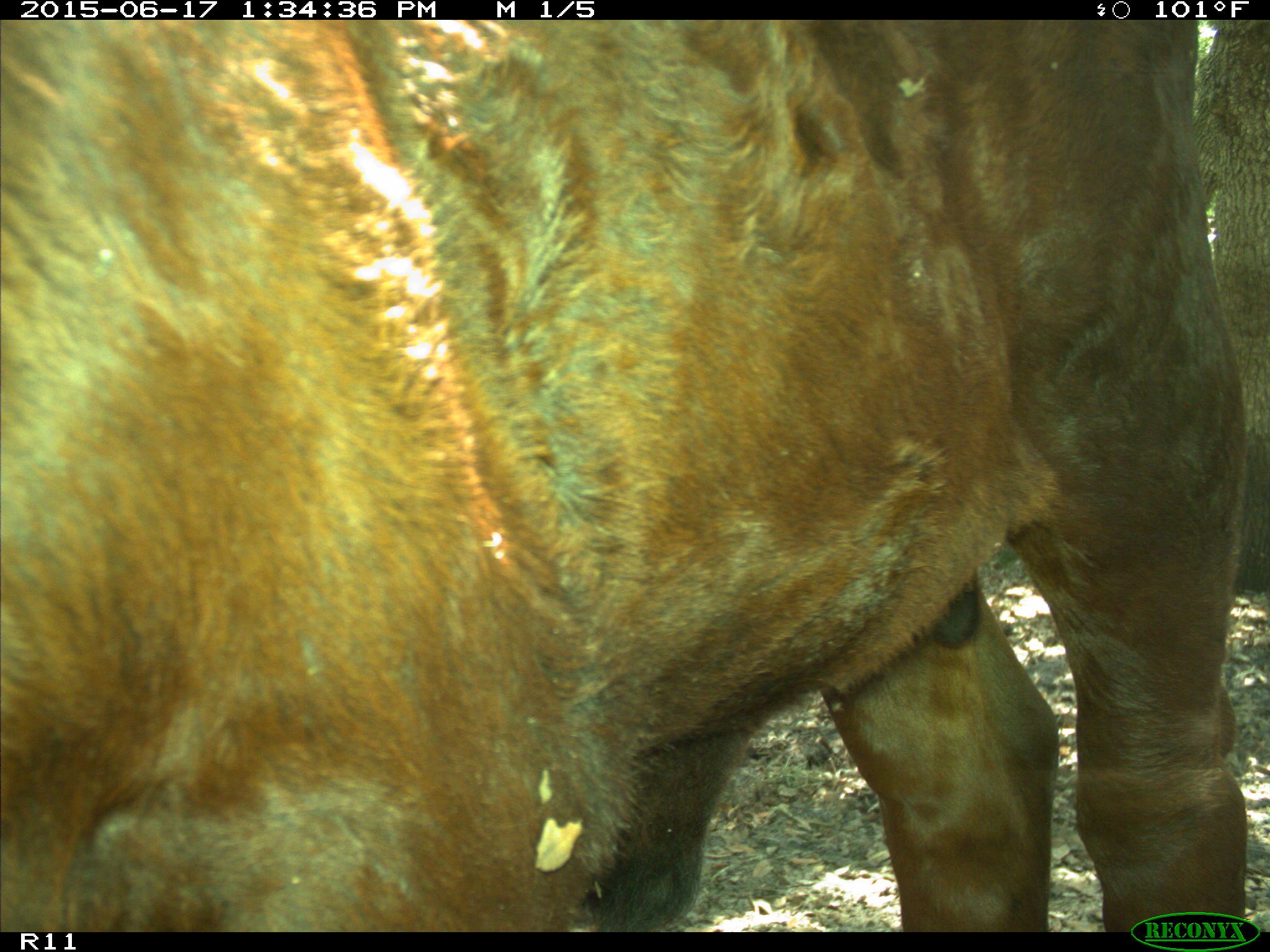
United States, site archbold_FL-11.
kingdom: Animalia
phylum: Chordata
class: Mammalia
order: Artiodactyla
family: Bovidae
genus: Bos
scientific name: Bos taurus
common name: domestic cow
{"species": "Bos taurus (domestic cow)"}